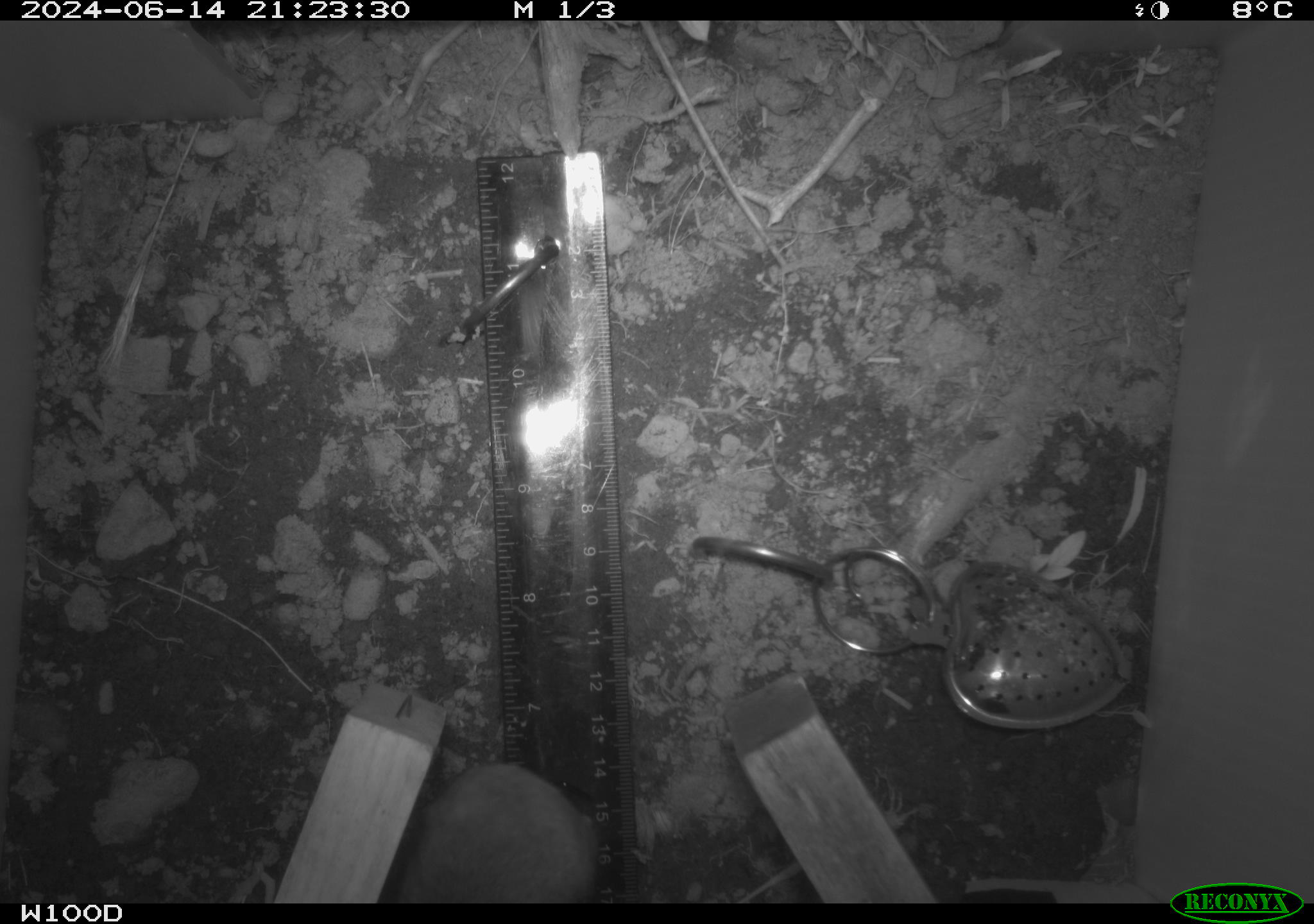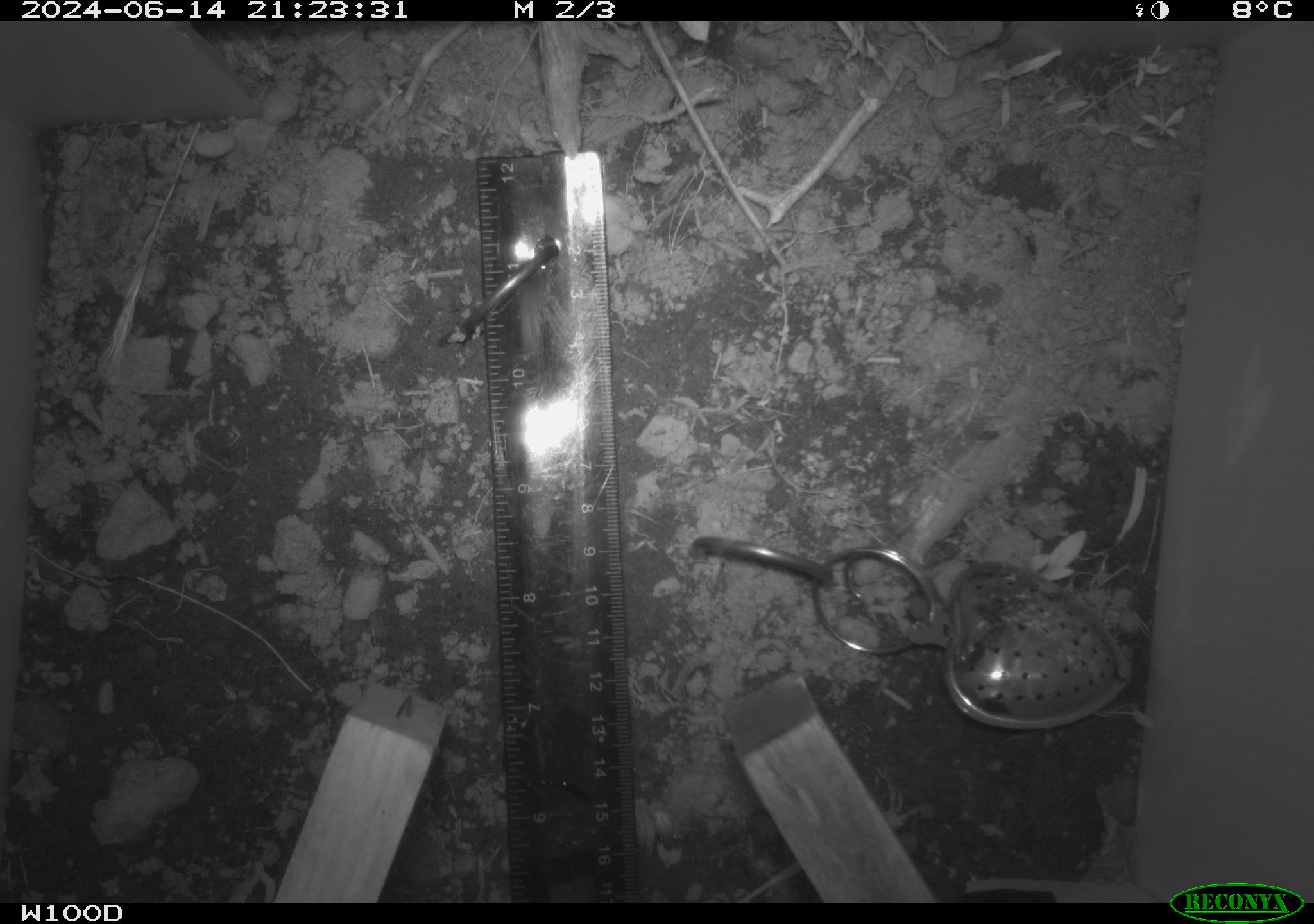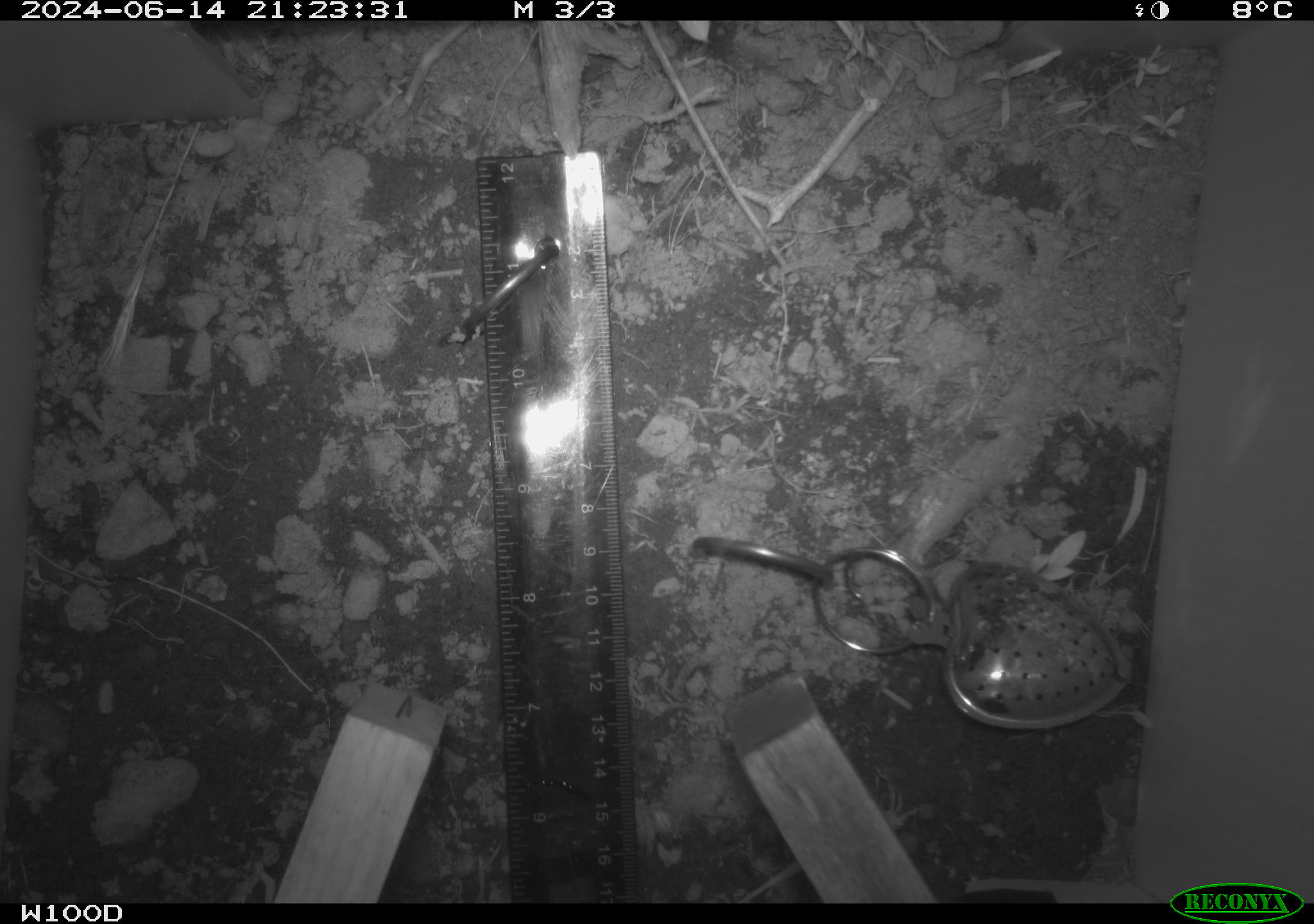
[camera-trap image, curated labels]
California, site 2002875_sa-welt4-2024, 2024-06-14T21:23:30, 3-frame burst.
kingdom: Animalia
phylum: Chordata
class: Mammalia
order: Rodentia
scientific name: Rodentia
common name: rodent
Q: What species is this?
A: Rodent (Rodentia).